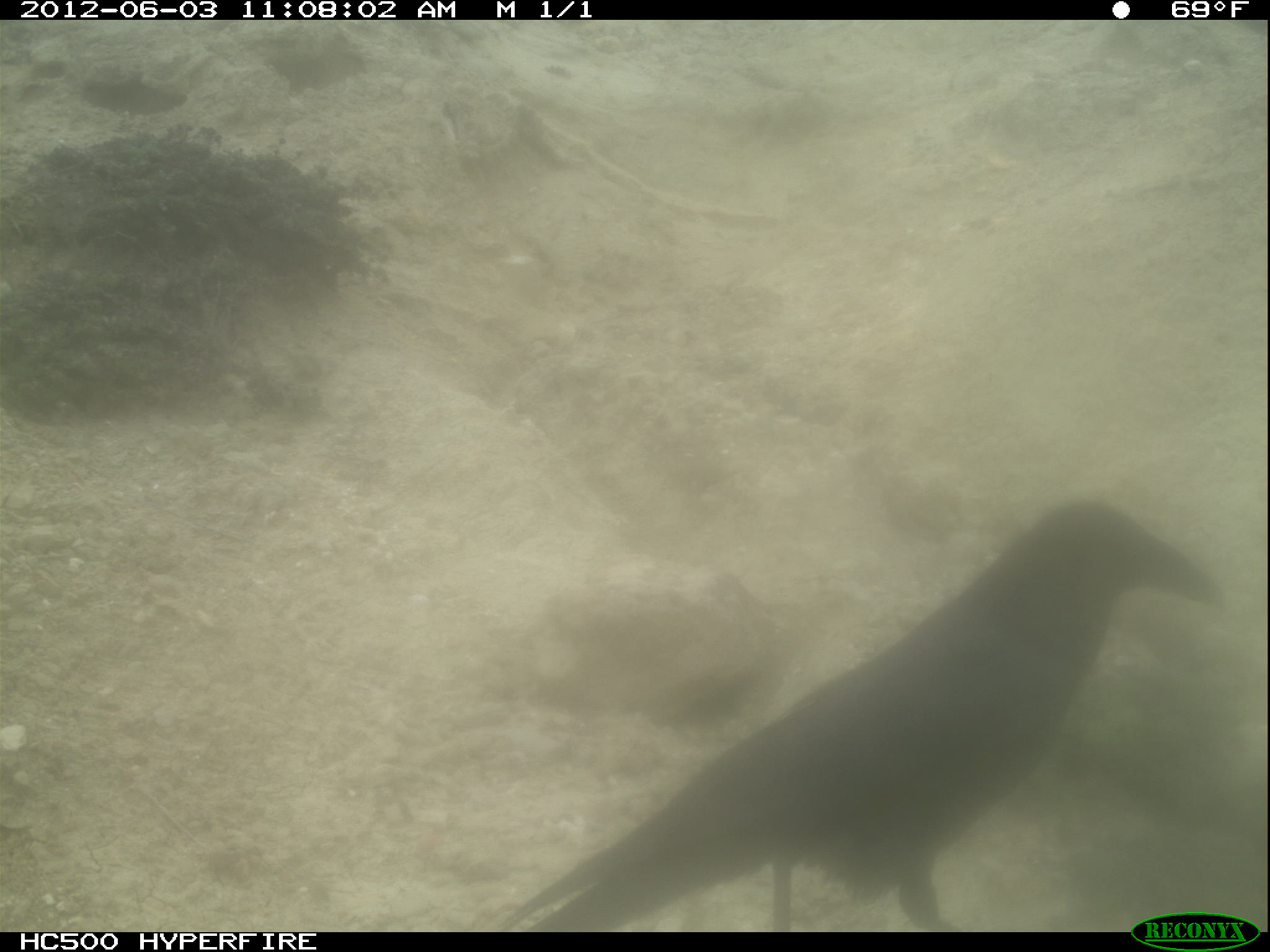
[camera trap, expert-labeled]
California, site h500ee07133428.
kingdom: Animalia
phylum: Chordata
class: Aves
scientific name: Aves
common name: bird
Bird (Aves).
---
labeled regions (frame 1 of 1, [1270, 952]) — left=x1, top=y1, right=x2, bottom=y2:
bird: left=497, top=500, right=1224, bottom=930